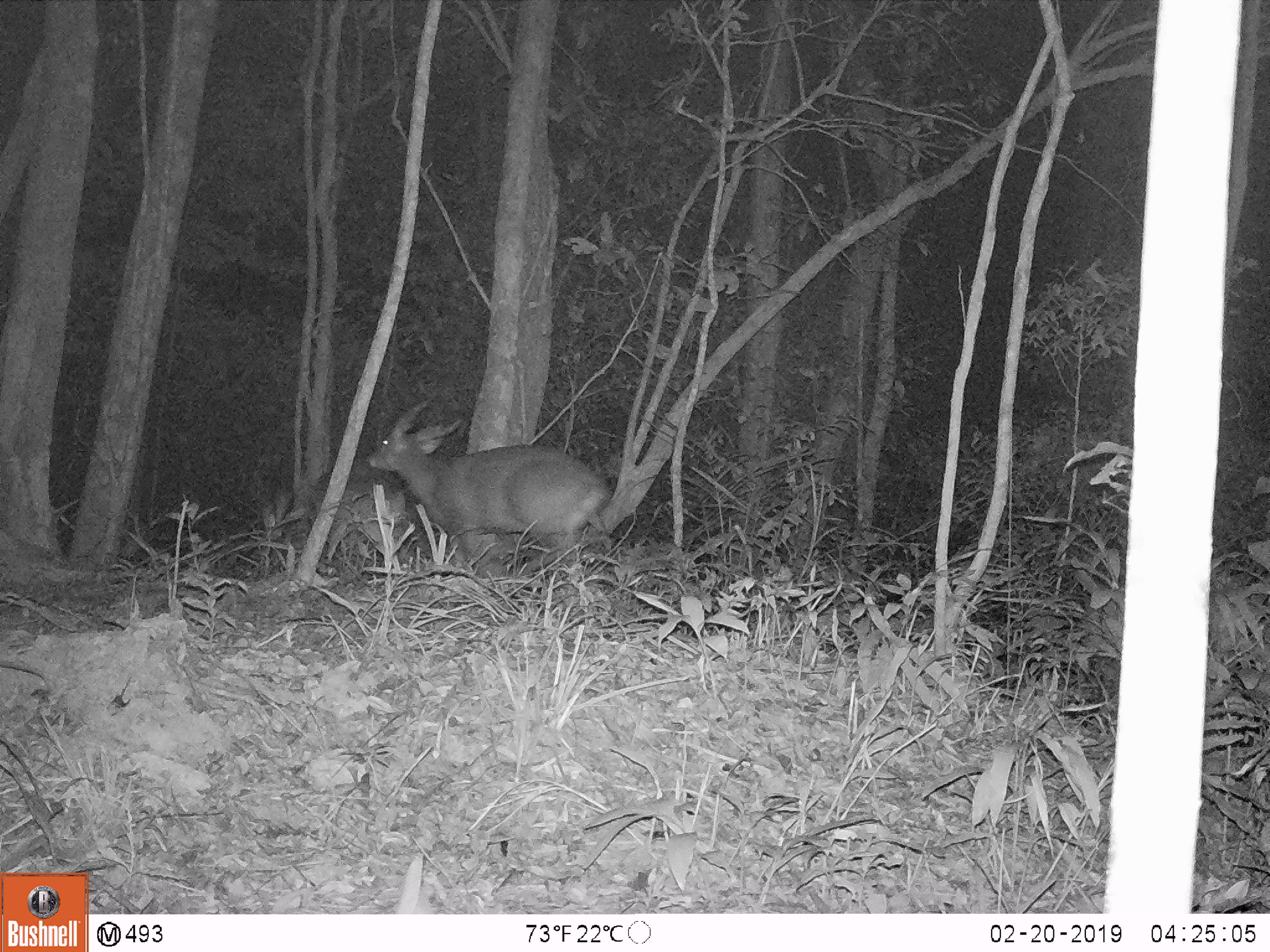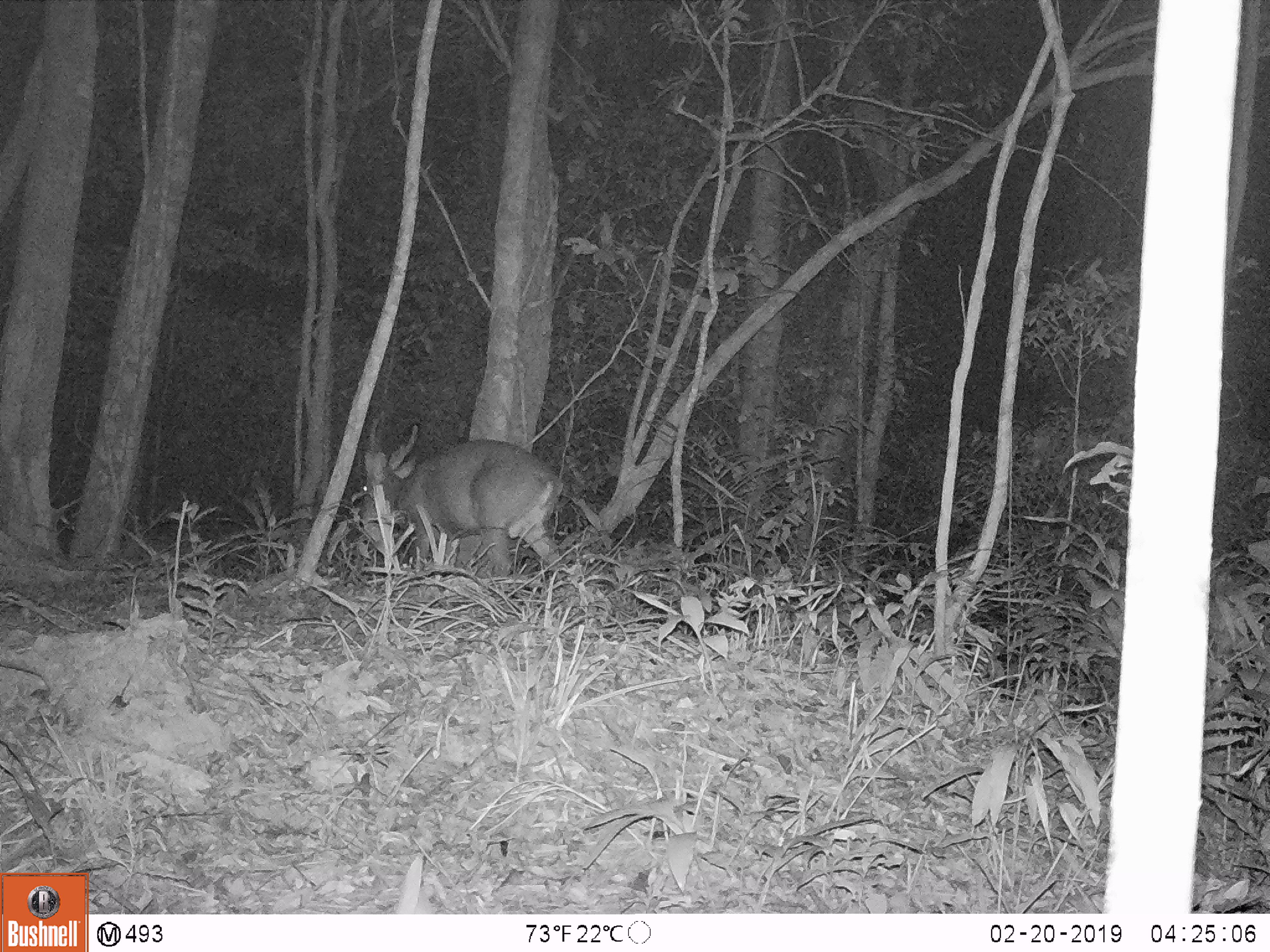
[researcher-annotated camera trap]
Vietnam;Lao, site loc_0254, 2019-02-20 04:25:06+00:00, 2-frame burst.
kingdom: Animalia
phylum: Chordata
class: Mammalia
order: Artiodactyla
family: Cervidae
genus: Muntiacus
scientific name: Muntiacus vuquangensis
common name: large-antlered muntjac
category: large antlered muntjac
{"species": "large antlered muntjac (large-antlered muntjac) (Muntiacus vuquangensis)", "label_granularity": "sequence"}